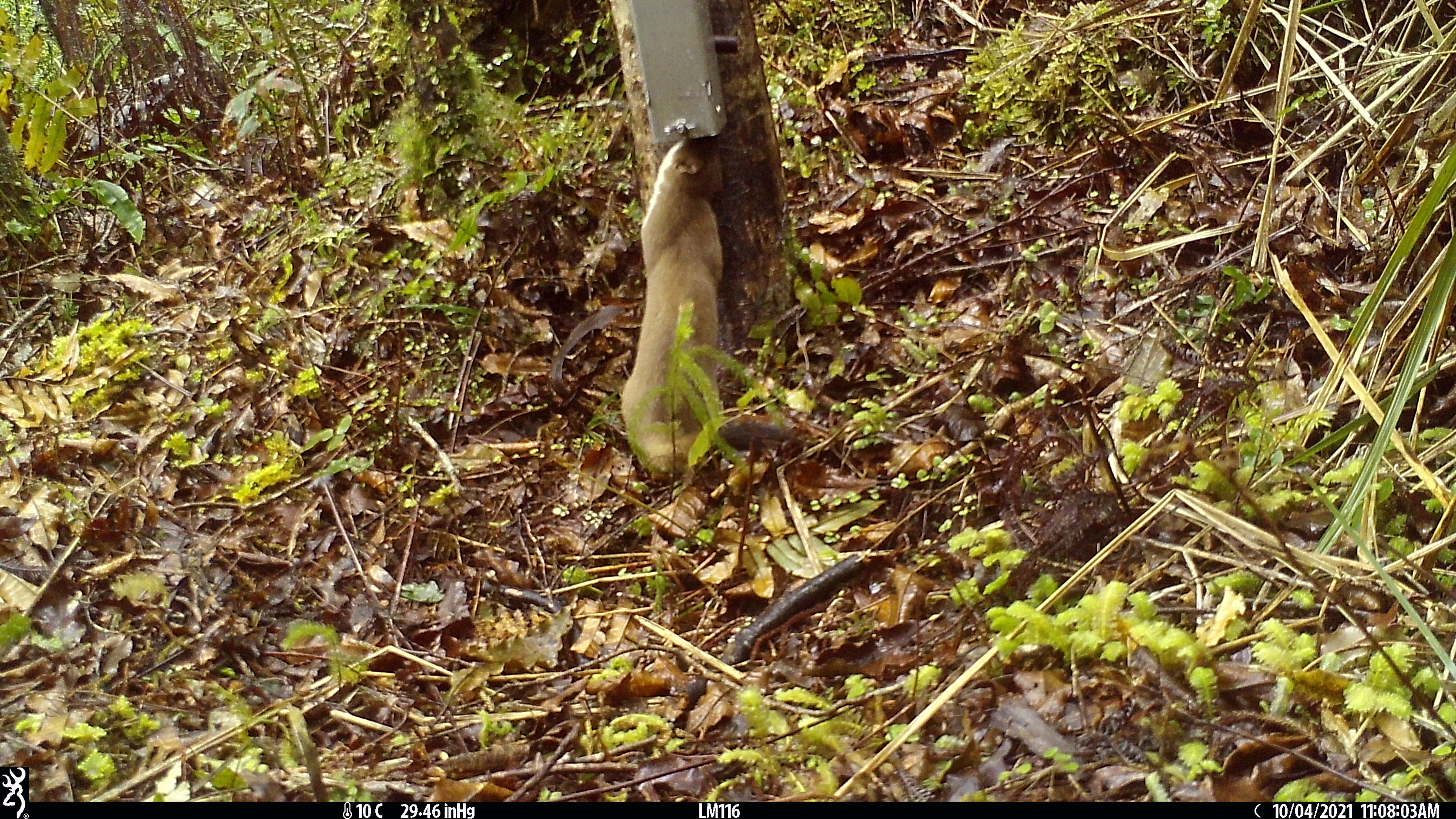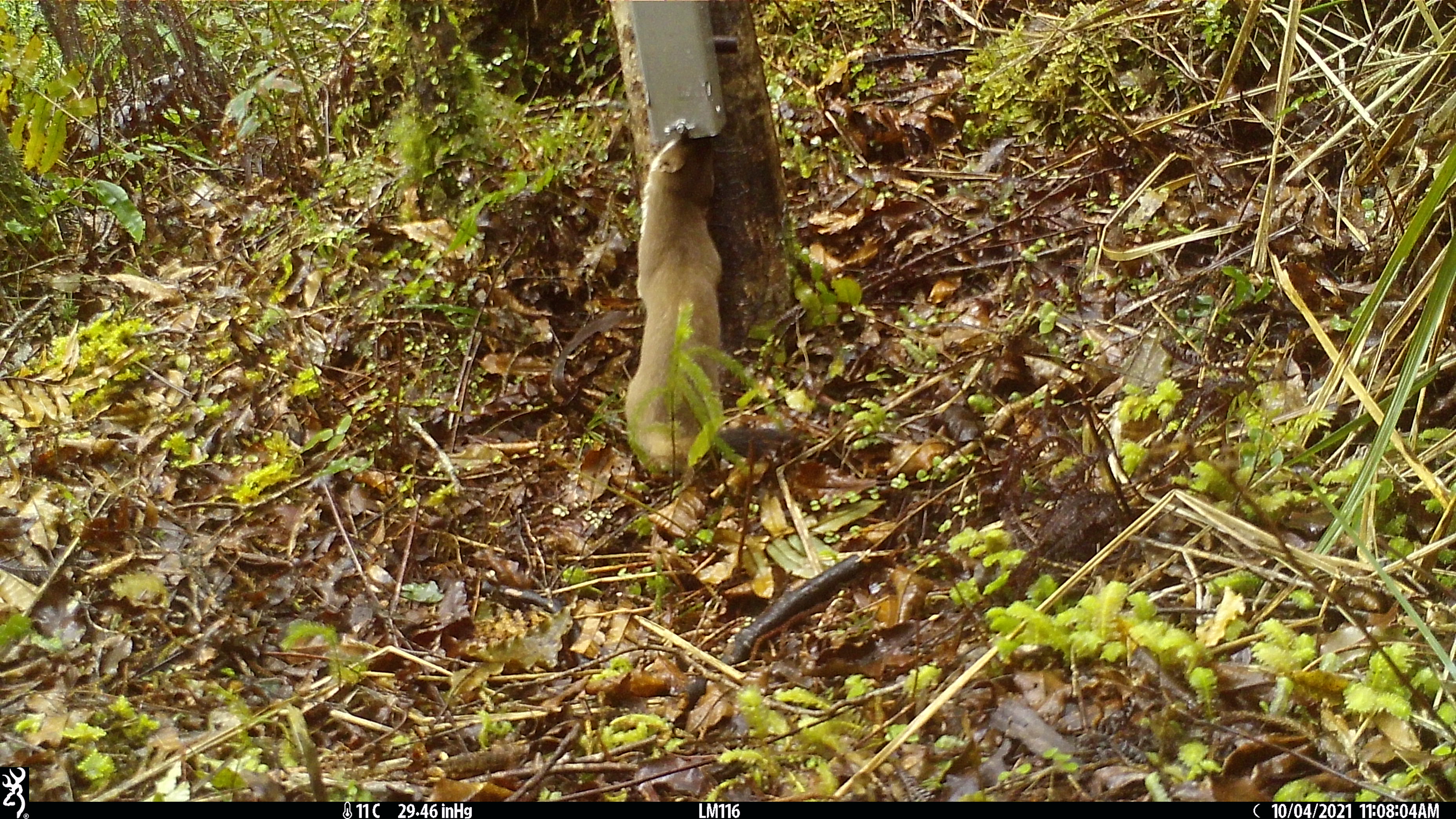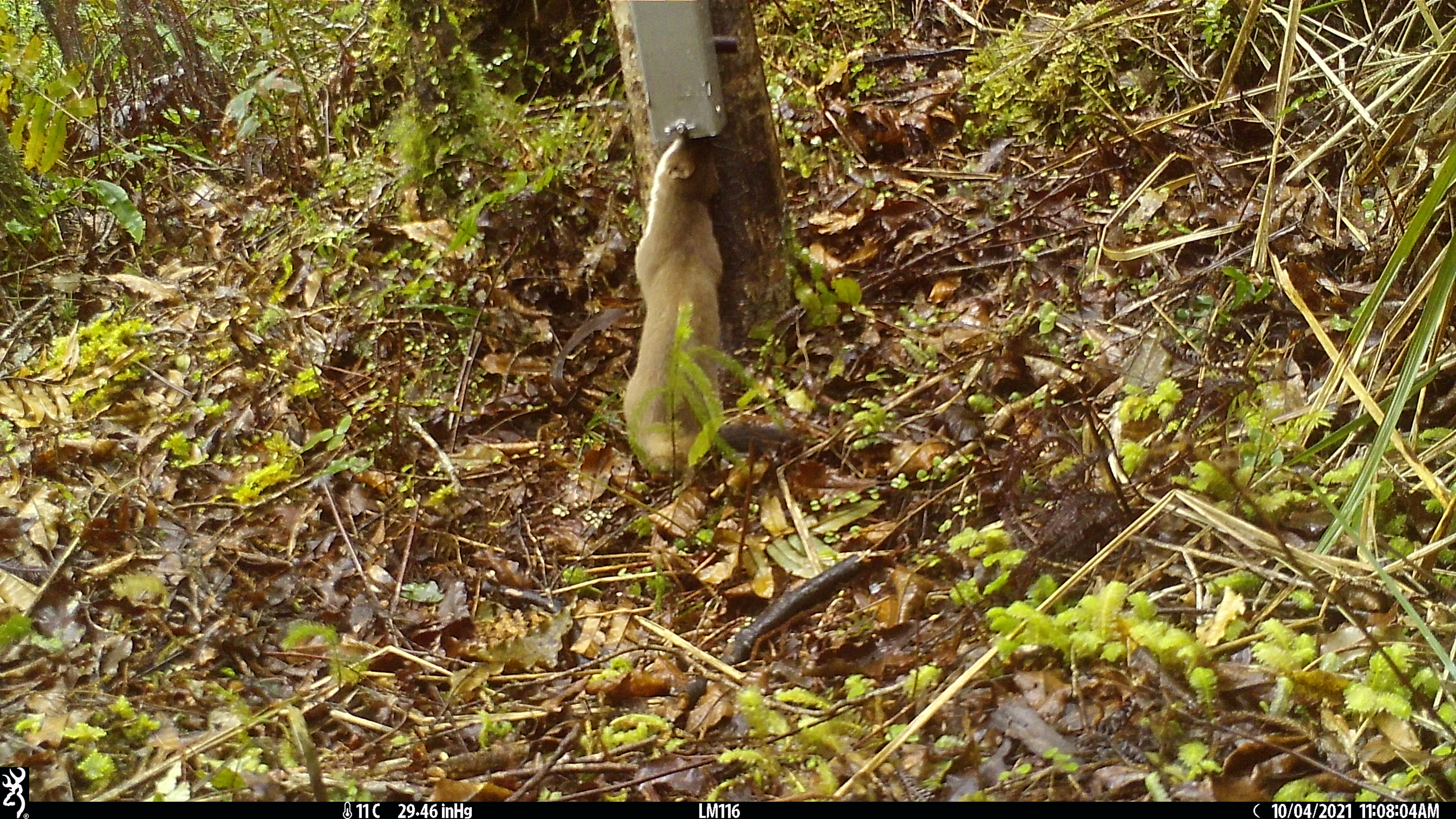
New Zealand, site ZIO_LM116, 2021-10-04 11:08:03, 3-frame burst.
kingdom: Animalia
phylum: Chordata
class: Mammalia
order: Carnivora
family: Mustelidae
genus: Mustela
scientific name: Mustela erminea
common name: stoat